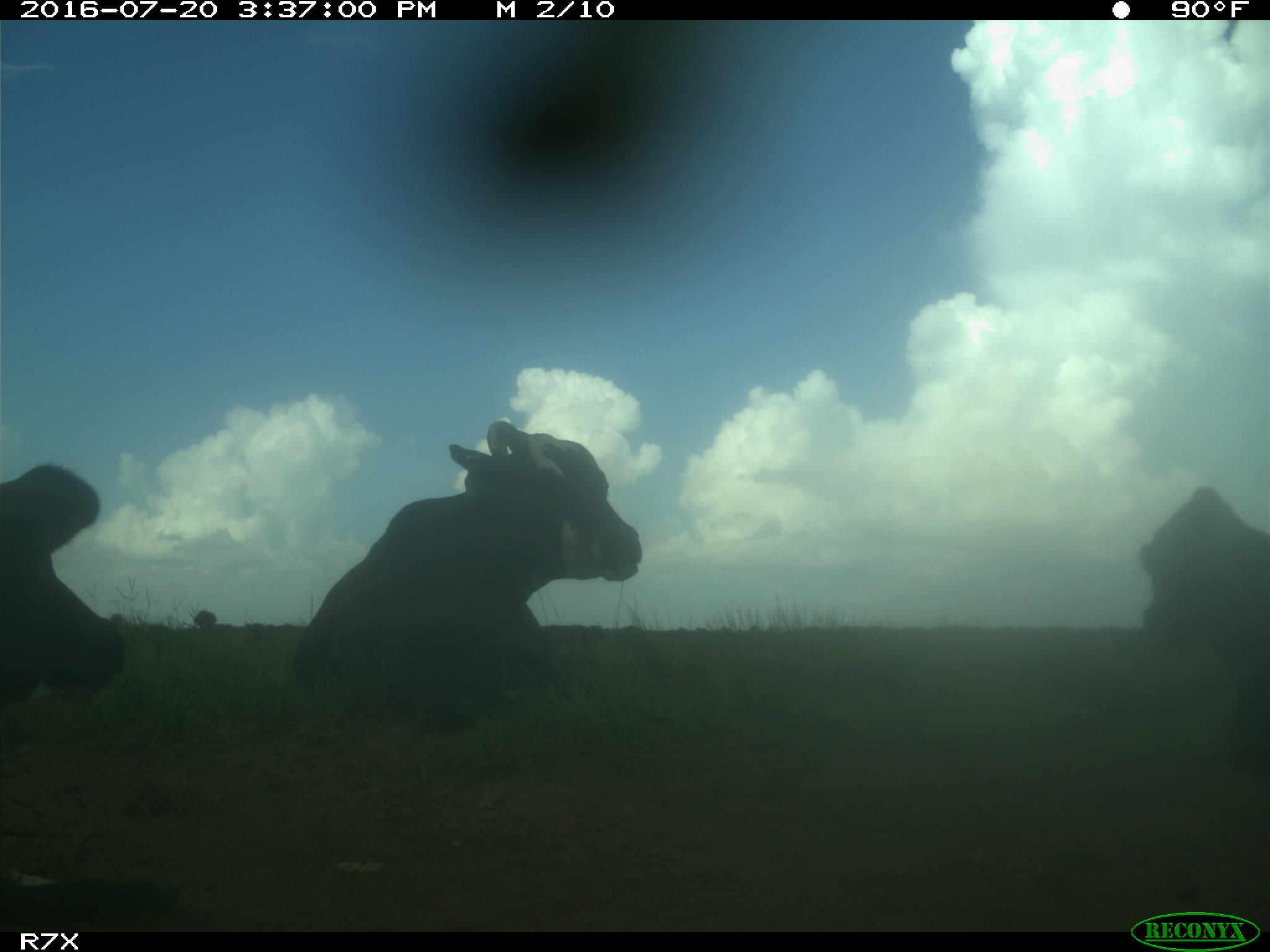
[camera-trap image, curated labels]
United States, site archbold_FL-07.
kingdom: Animalia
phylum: Chordata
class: Mammalia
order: Artiodactyla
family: Bovidae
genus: Bos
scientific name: Bos taurus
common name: domestic cow